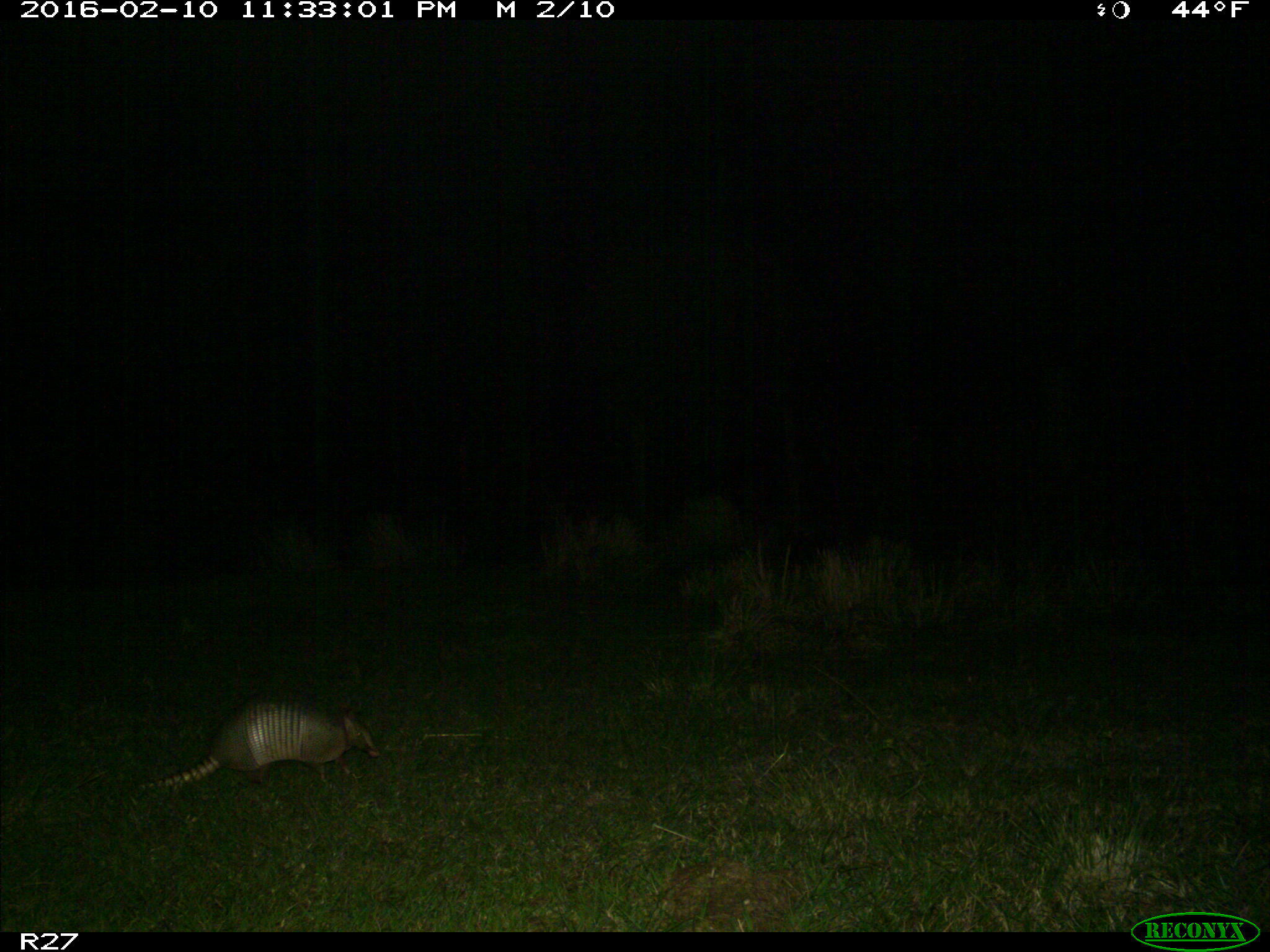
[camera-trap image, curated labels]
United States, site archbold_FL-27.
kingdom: Animalia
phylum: Chordata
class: Mammalia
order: Cingulata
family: Dasypodidae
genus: Dasypus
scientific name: Dasypus novemcinctus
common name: nine-banded armadillo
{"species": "Dasypus novemcinctus (nine-banded armadillo)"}